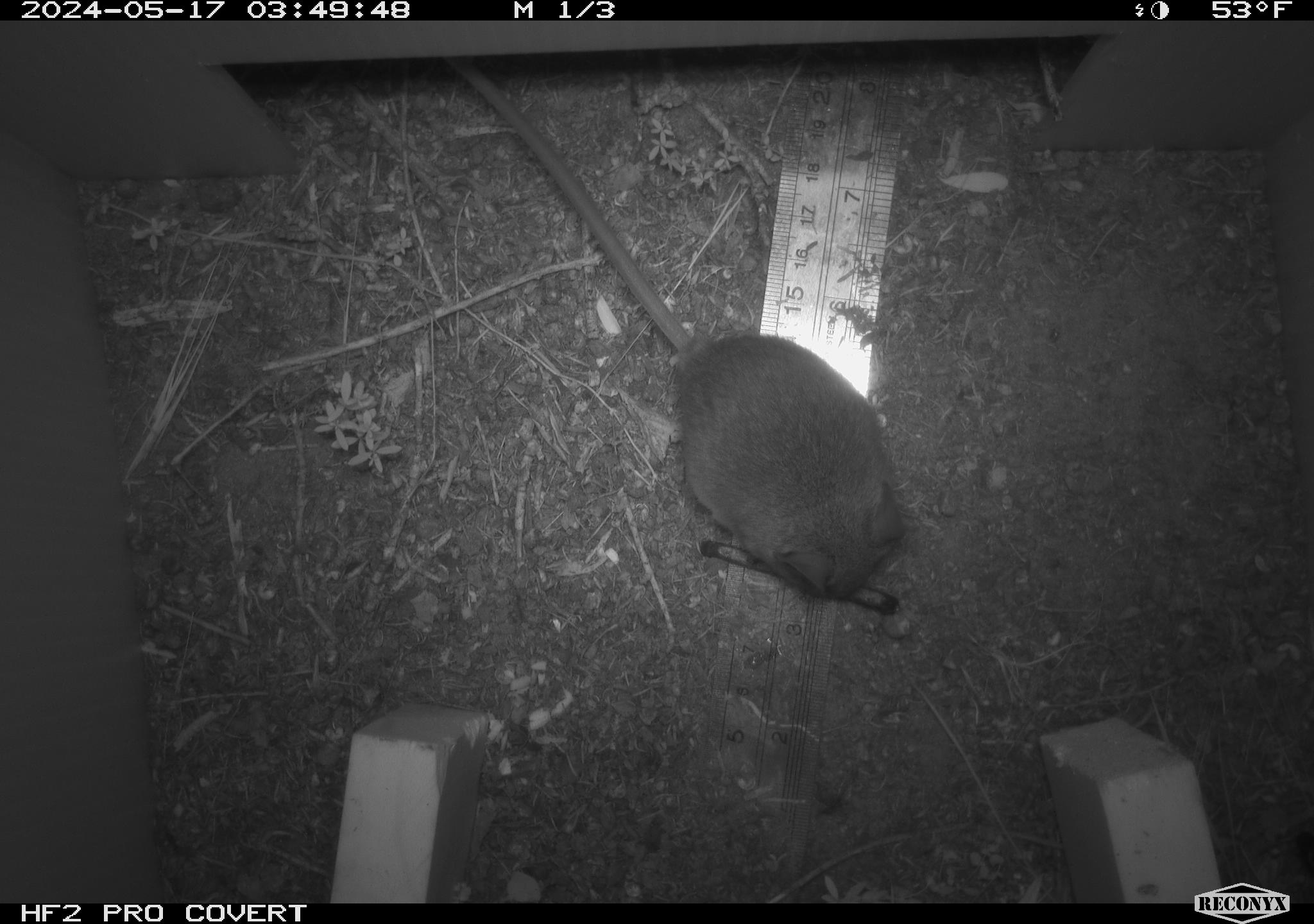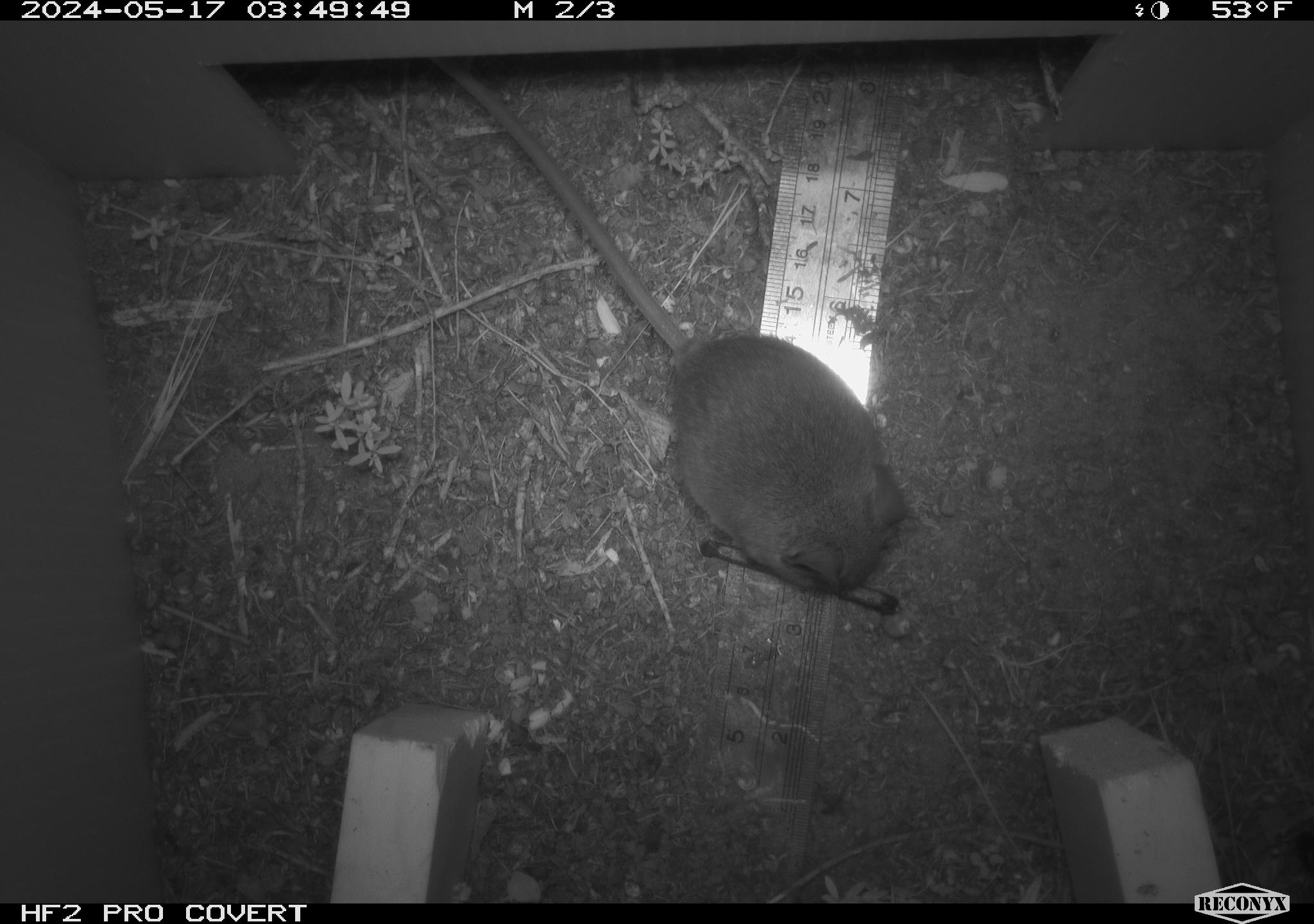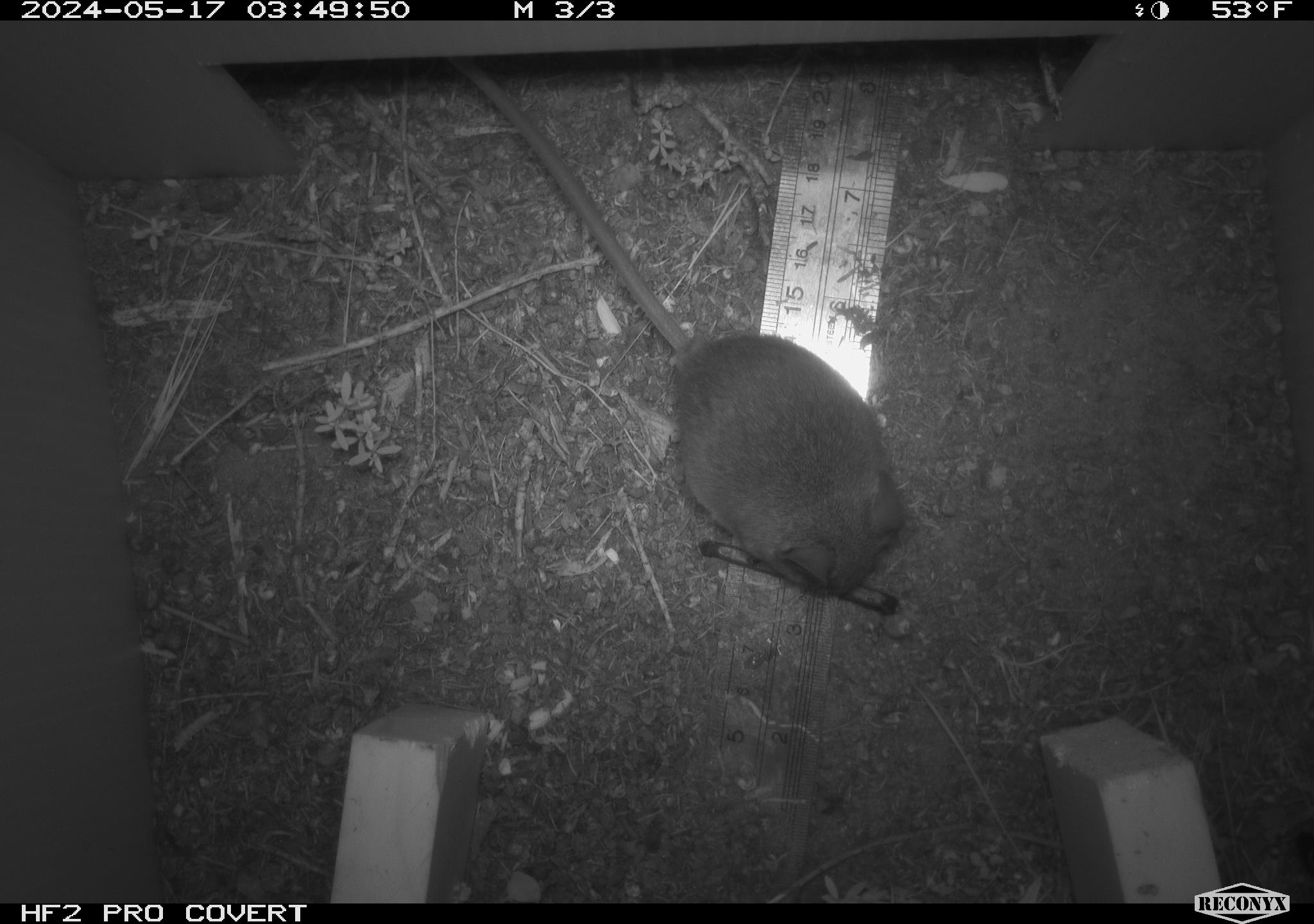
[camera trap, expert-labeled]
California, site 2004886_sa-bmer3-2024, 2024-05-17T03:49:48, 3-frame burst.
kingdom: Animalia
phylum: Chordata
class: Mammalia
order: Rodentia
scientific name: Rodentia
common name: mouse species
Mouse species (Rodentia).